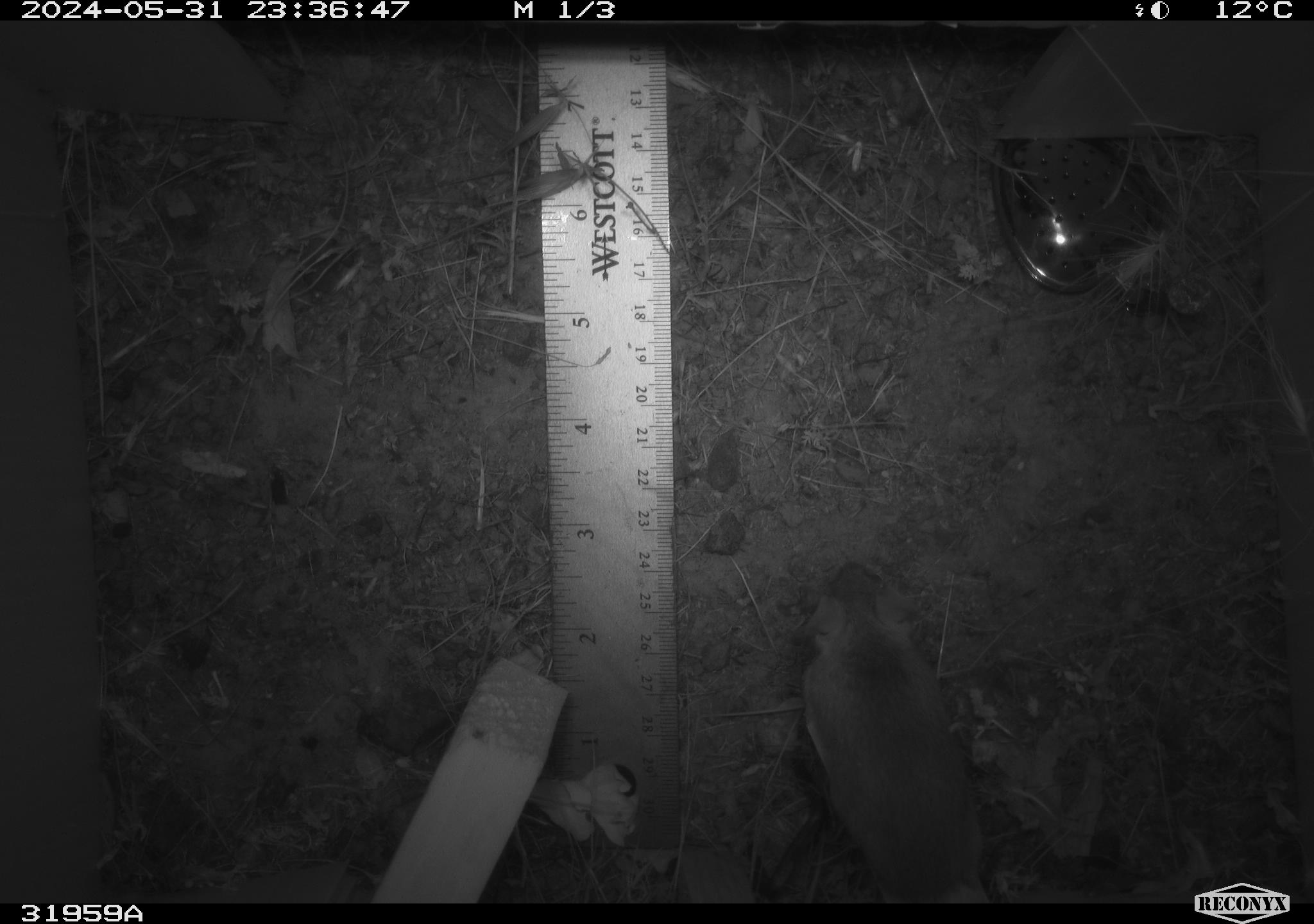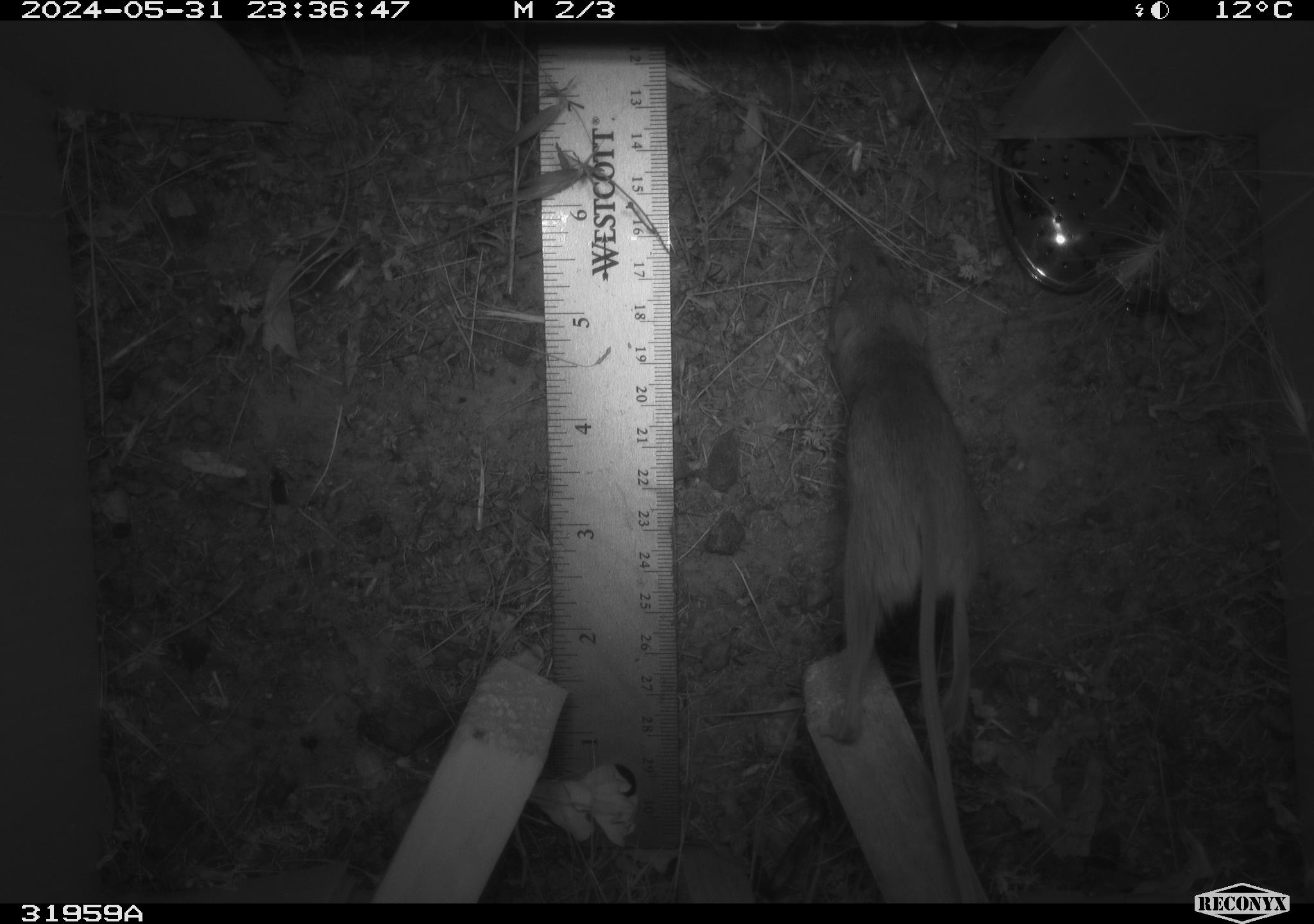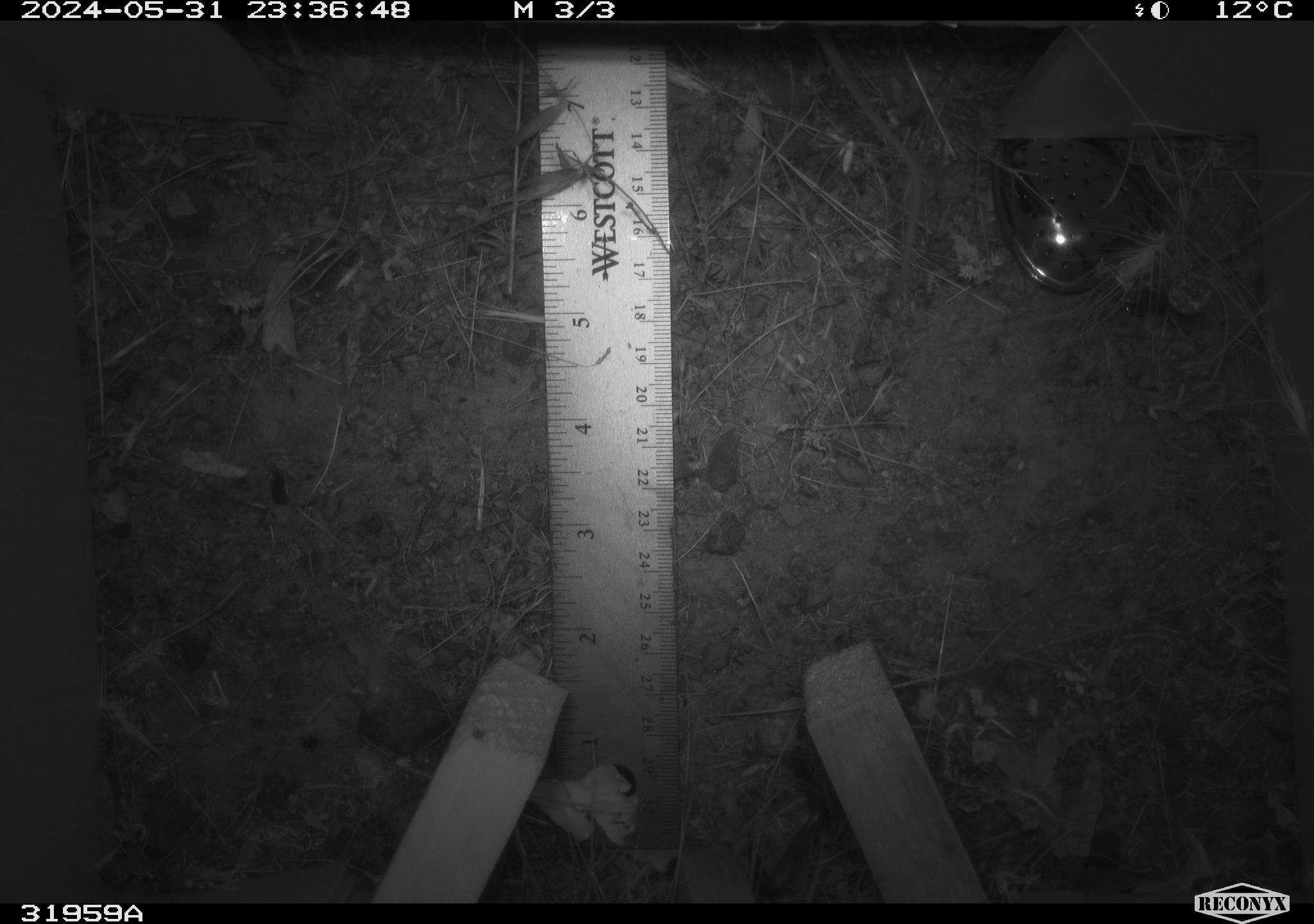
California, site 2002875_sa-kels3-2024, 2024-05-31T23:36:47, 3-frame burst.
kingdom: Animalia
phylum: Chordata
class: Mammalia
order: Rodentia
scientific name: Rodentia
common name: rodent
Rodent (Rodentia).